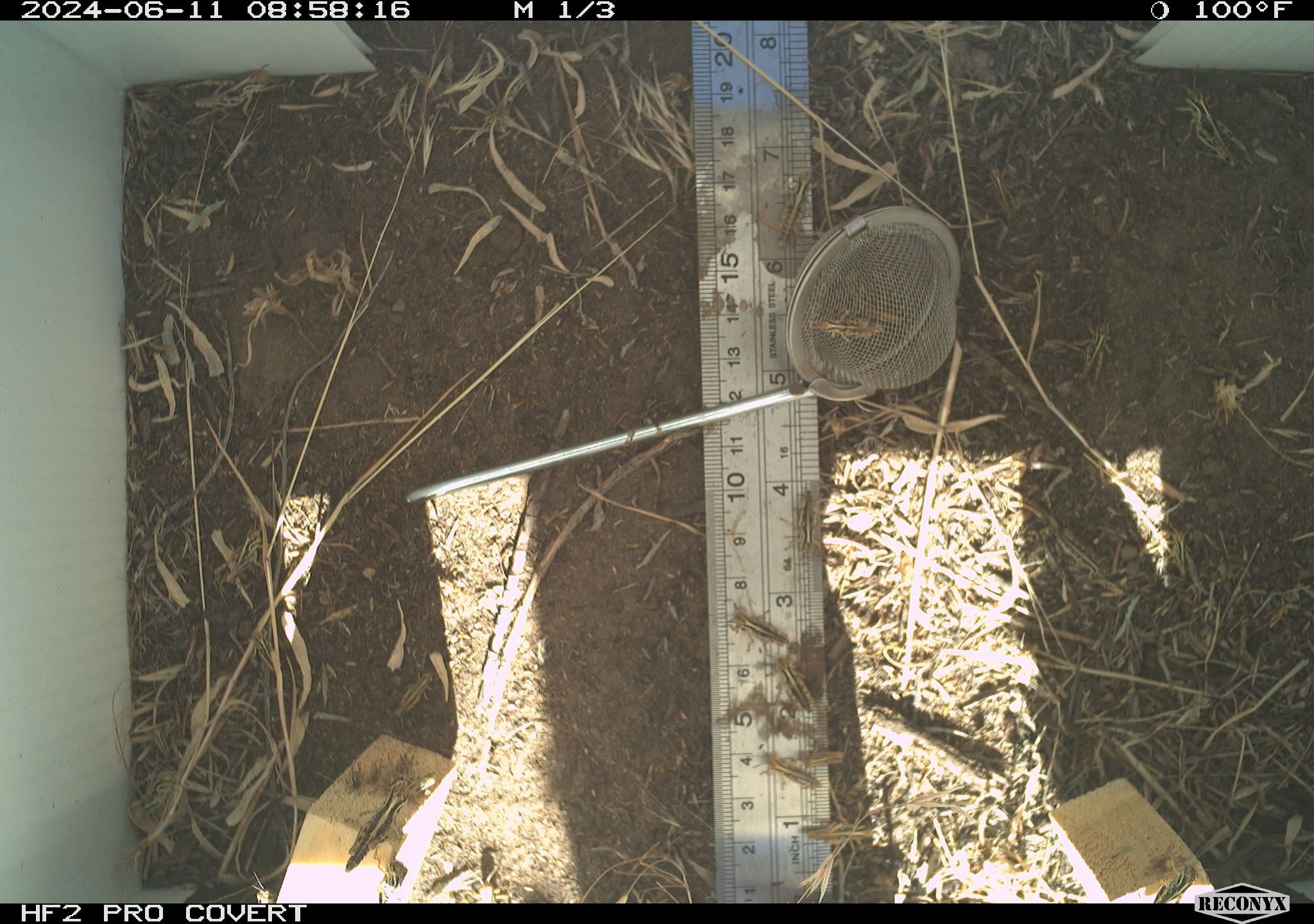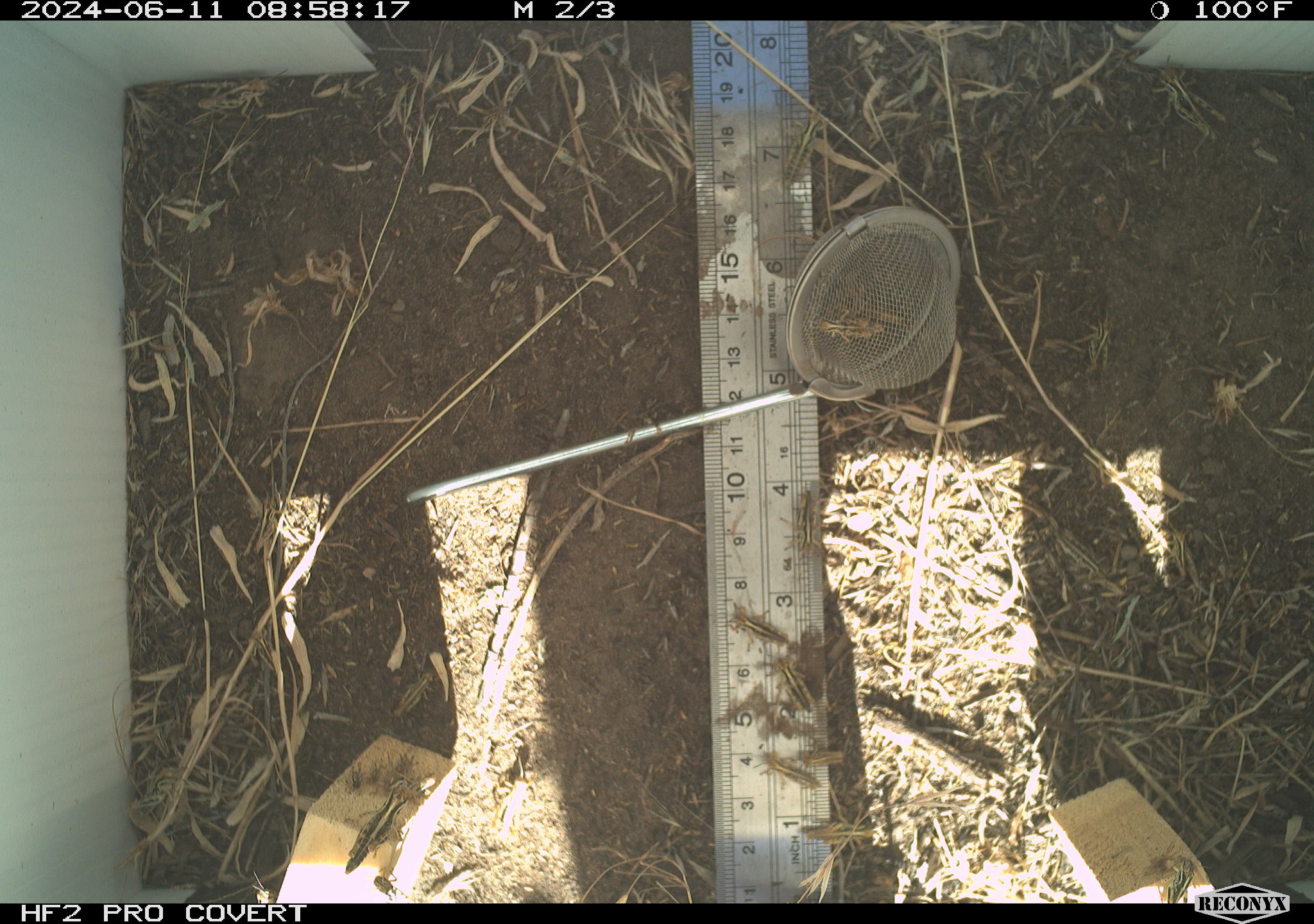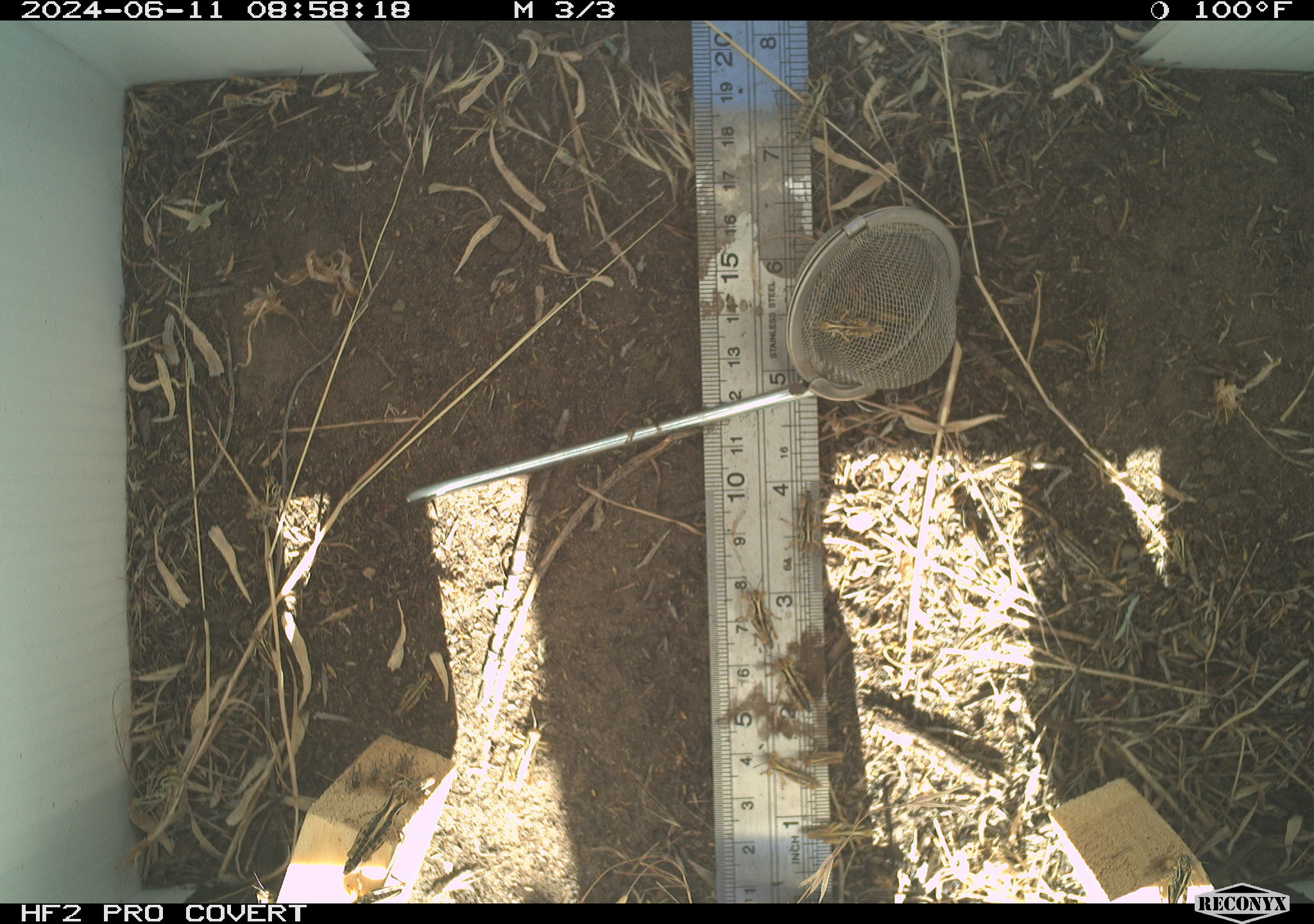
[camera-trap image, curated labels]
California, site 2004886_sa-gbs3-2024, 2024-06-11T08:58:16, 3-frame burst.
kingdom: Animalia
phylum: Arthropoda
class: Insecta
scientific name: Insecta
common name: insect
Insect (Insecta).